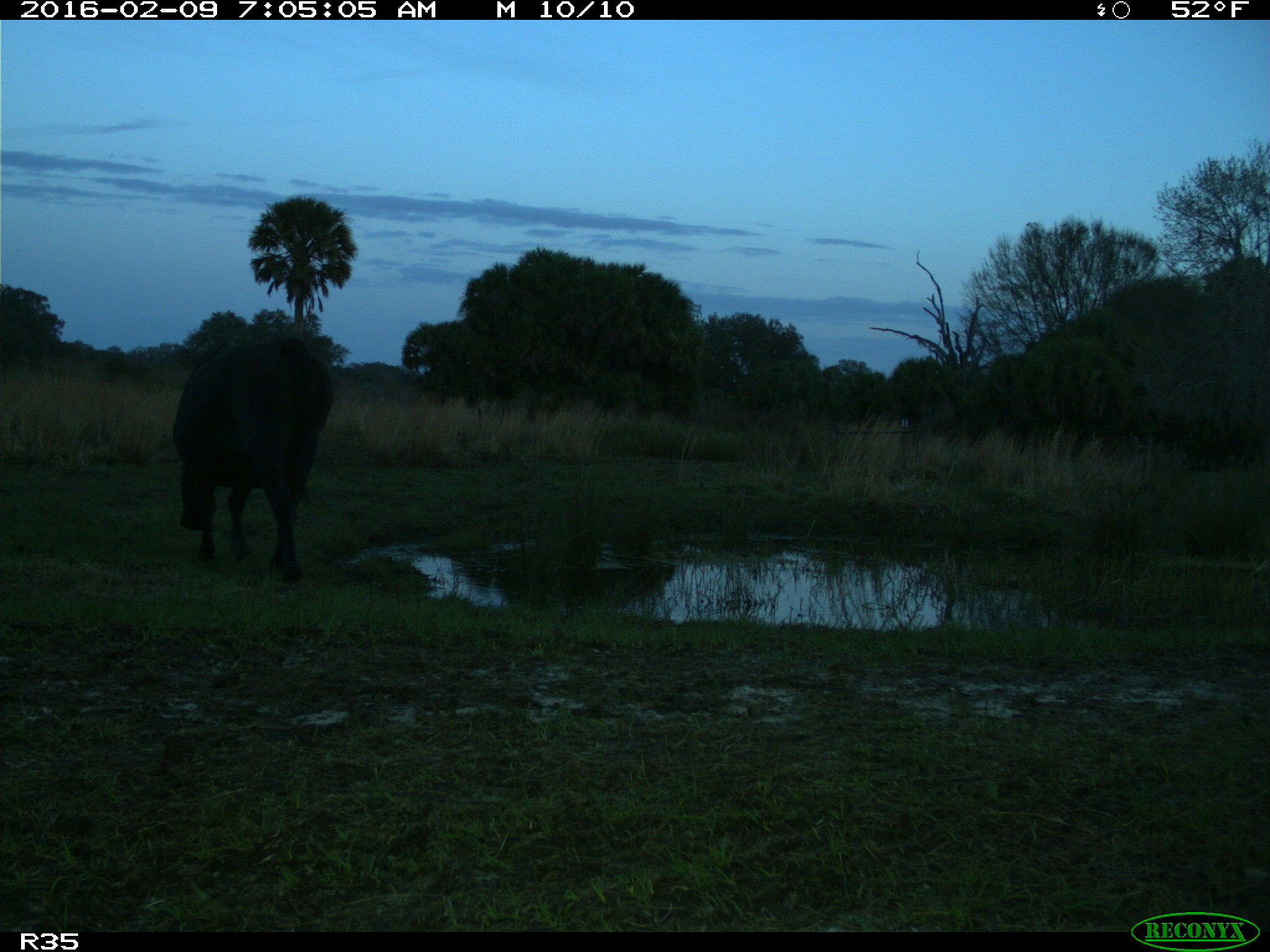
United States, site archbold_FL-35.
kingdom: Animalia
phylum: Chordata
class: Mammalia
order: Artiodactyla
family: Bovidae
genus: Bos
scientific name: Bos taurus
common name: domestic cow